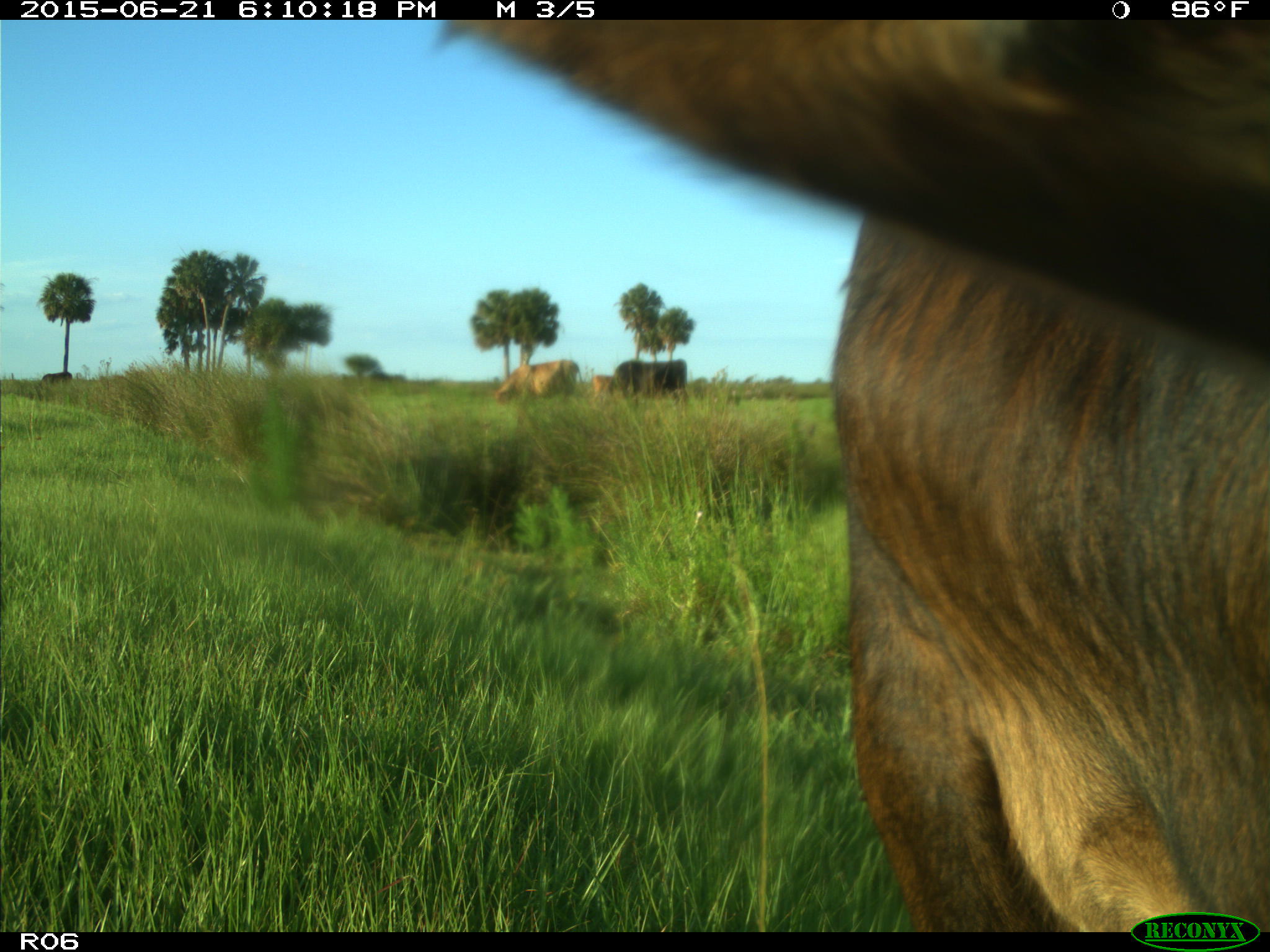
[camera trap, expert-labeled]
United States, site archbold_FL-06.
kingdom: Animalia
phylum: Chordata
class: Mammalia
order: Artiodactyla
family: Bovidae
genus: Bos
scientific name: Bos taurus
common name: domestic cow